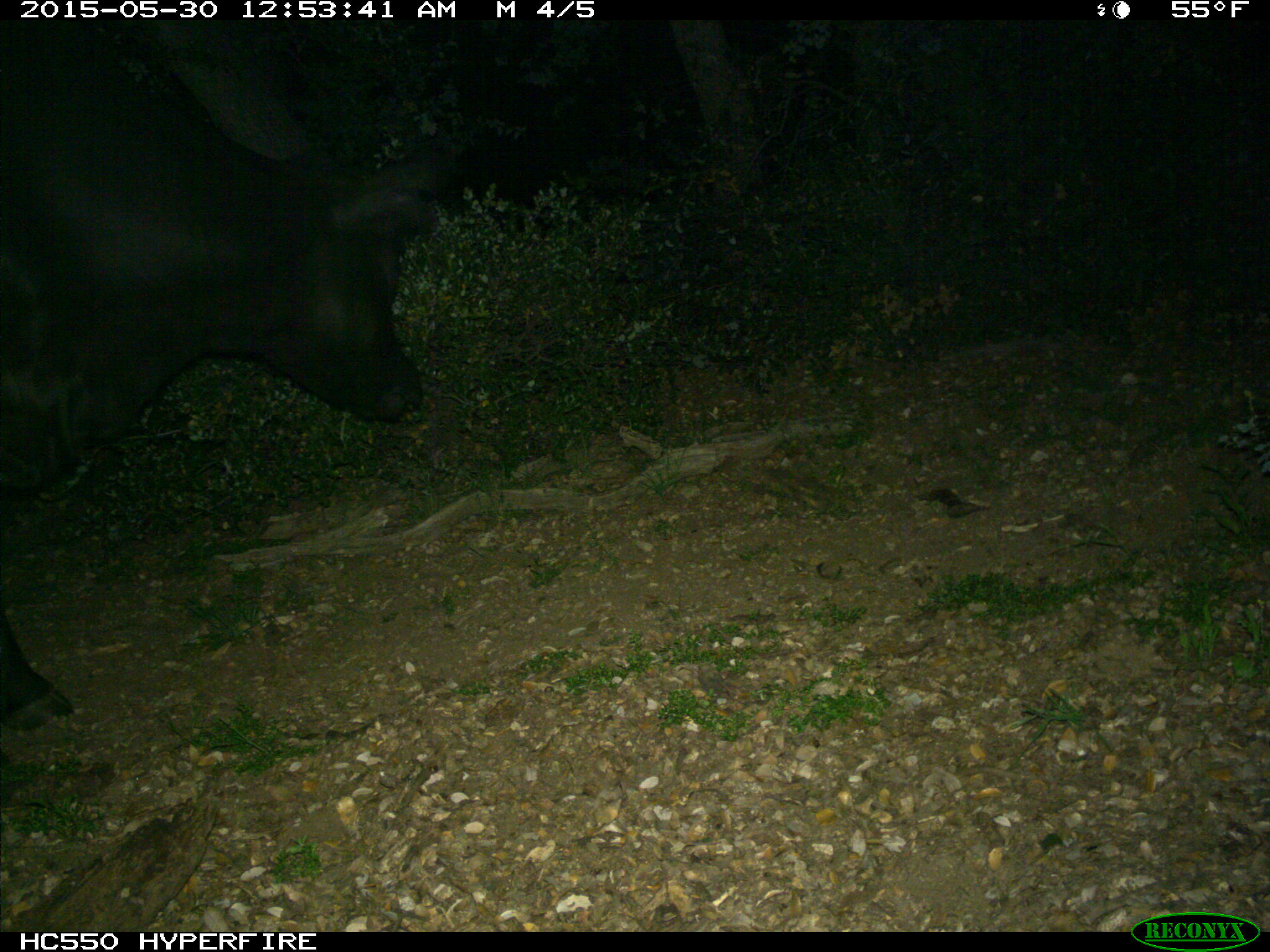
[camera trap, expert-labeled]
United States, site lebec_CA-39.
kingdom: Animalia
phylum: Chordata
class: Mammalia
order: Artiodactyla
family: Bovidae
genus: Bos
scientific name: Bos taurus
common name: domestic cow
Bos taurus (domestic cow).